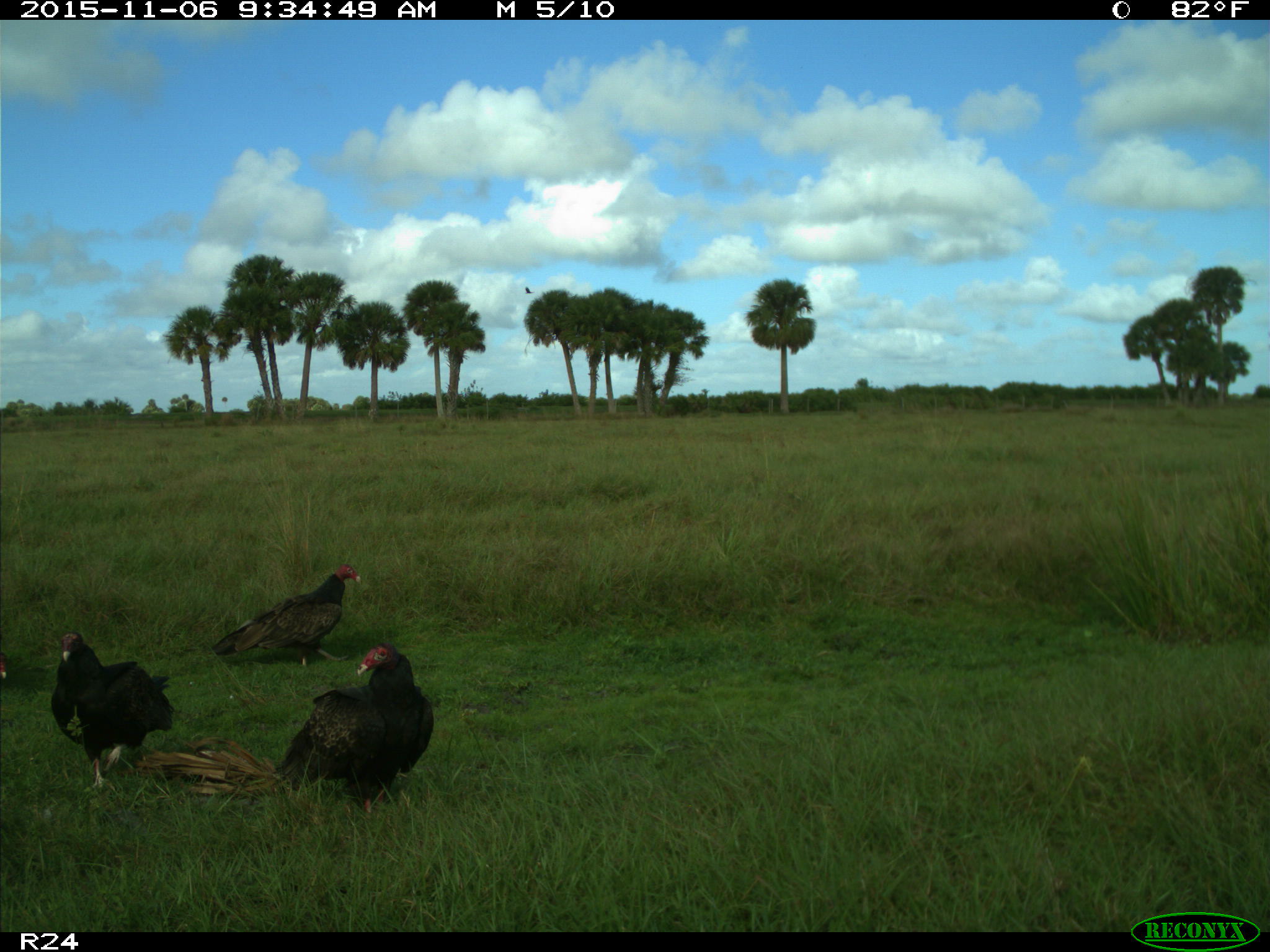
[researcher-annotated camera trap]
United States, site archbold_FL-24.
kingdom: Animalia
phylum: Chordata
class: Aves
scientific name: Aves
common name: birds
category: unidentified bird